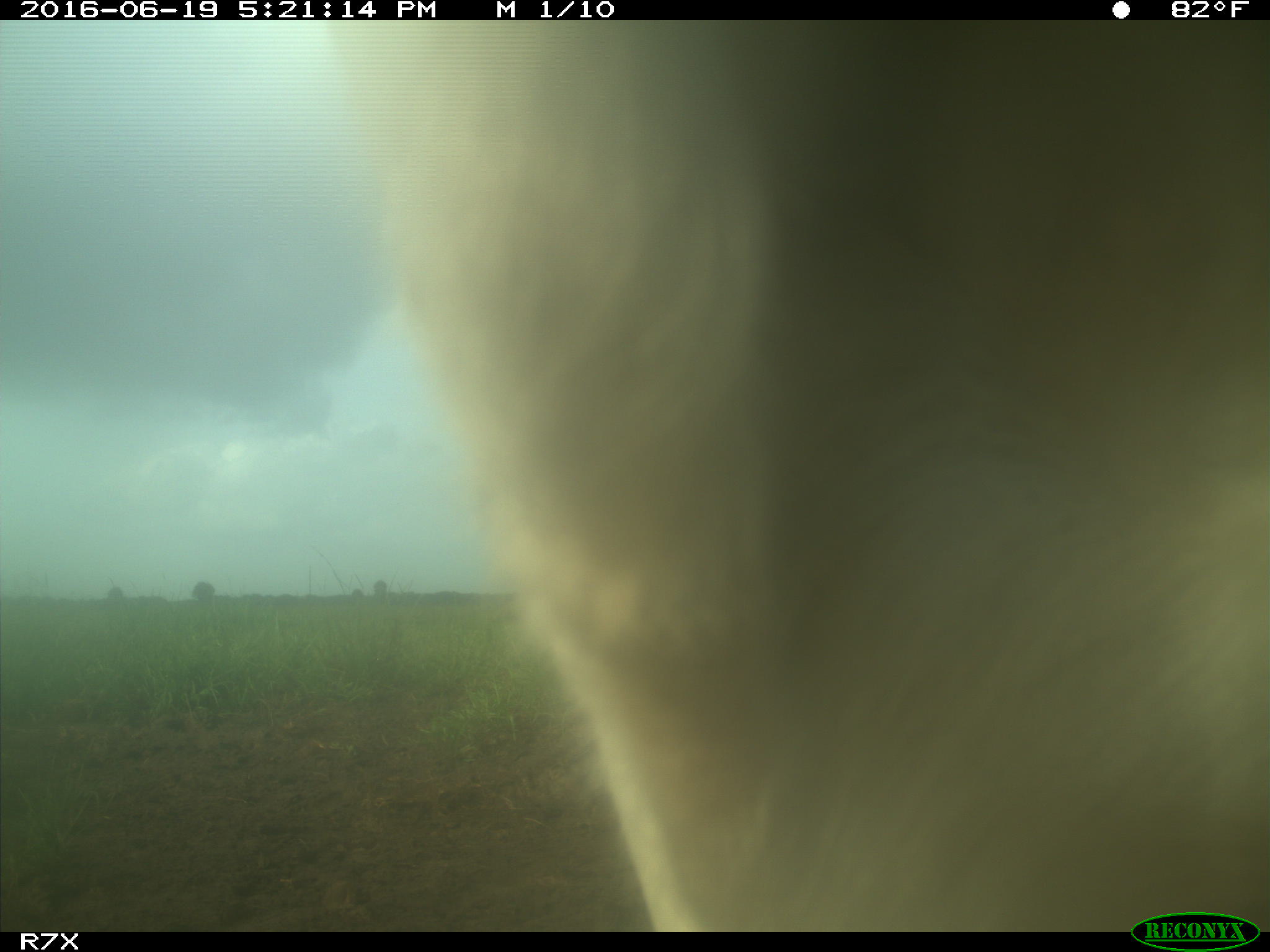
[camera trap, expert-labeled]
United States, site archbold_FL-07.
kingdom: Animalia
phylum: Chordata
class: Mammalia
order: Artiodactyla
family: Bovidae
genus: Bos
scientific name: Bos taurus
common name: domestic cow